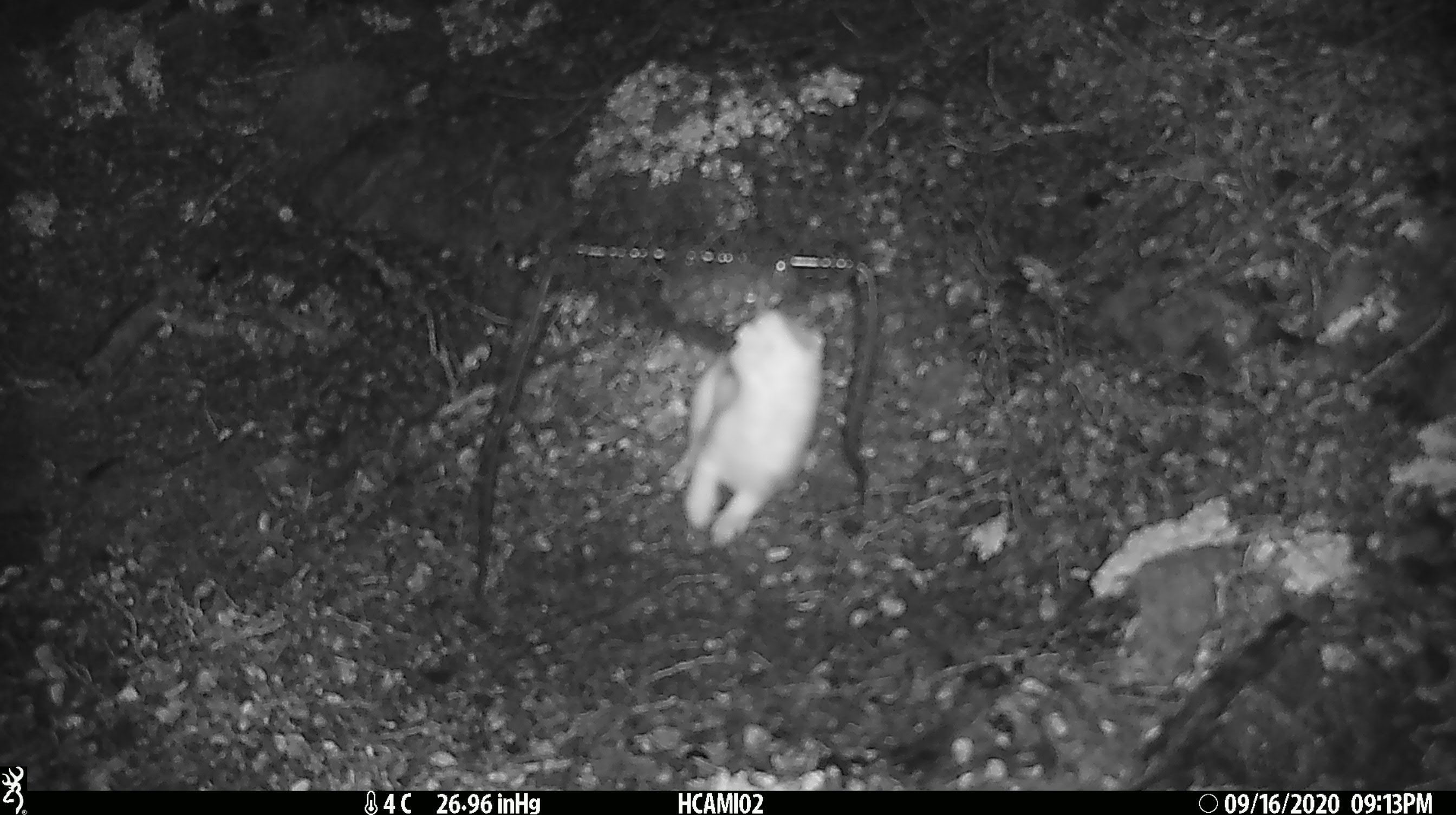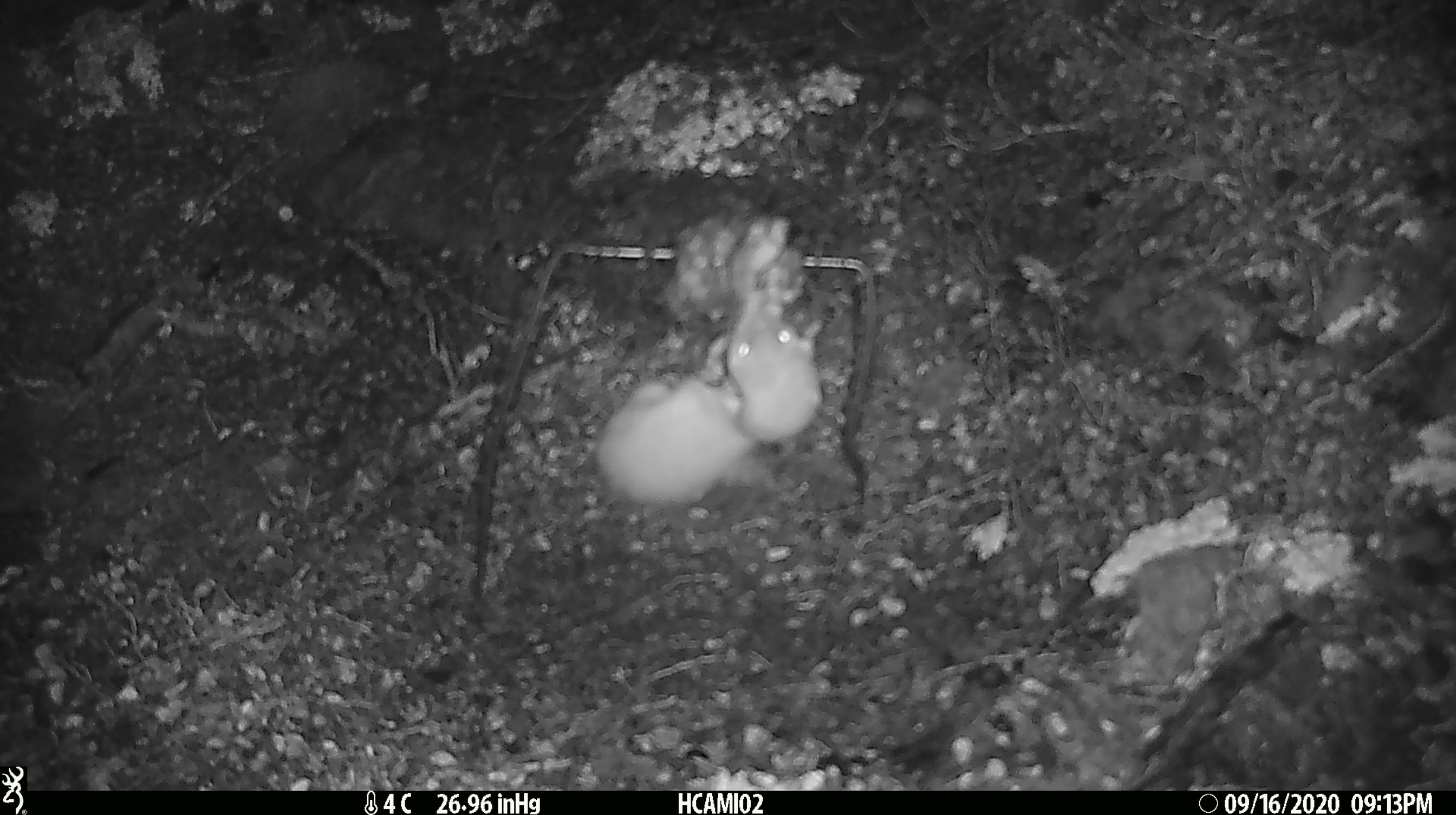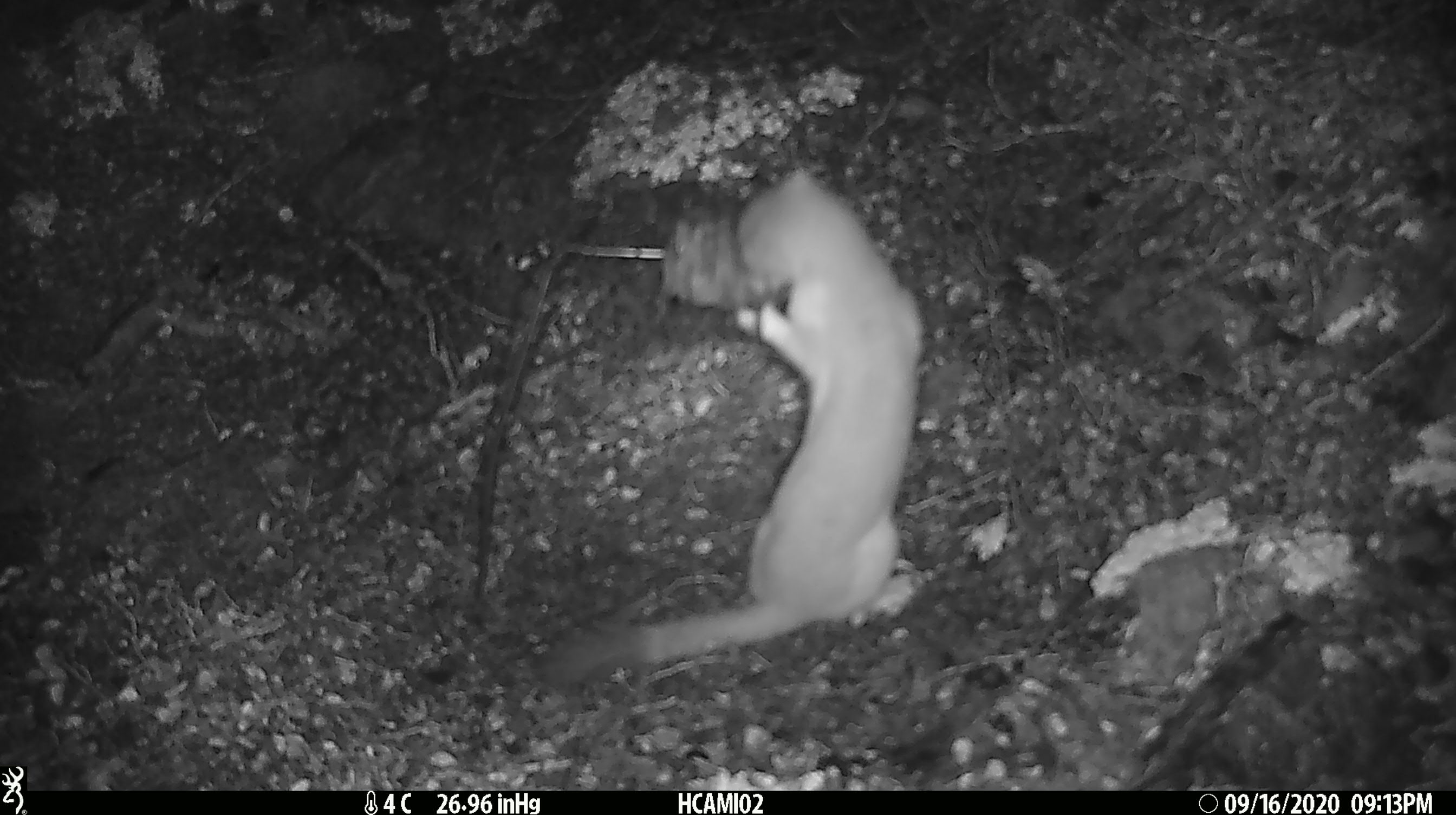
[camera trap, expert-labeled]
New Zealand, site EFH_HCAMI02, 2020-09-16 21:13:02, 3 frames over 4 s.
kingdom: Animalia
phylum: Chordata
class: Mammalia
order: Carnivora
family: Mustelidae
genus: Mustela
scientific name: Mustela erminea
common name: stoat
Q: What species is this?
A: Stoat (Mustela erminea).